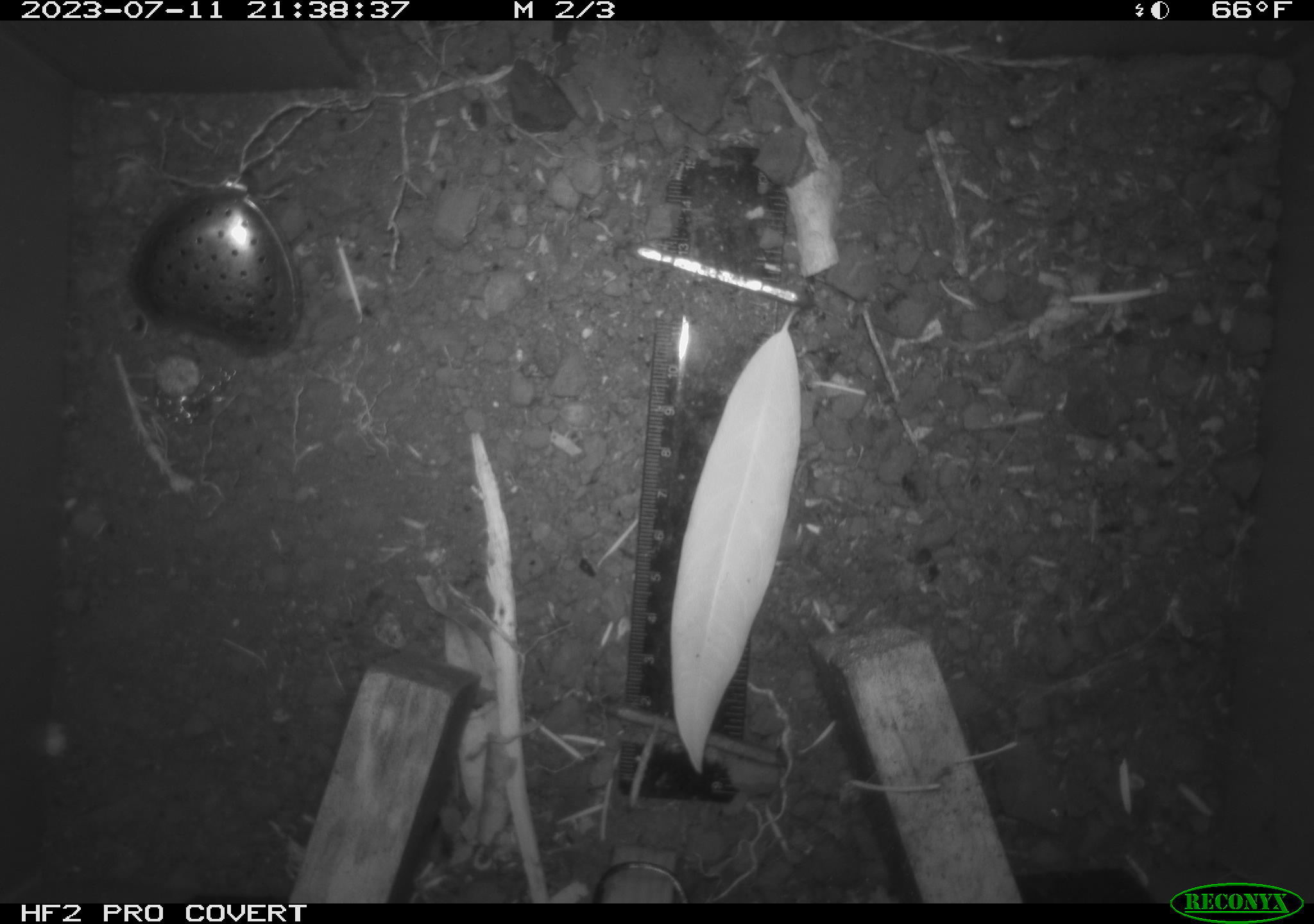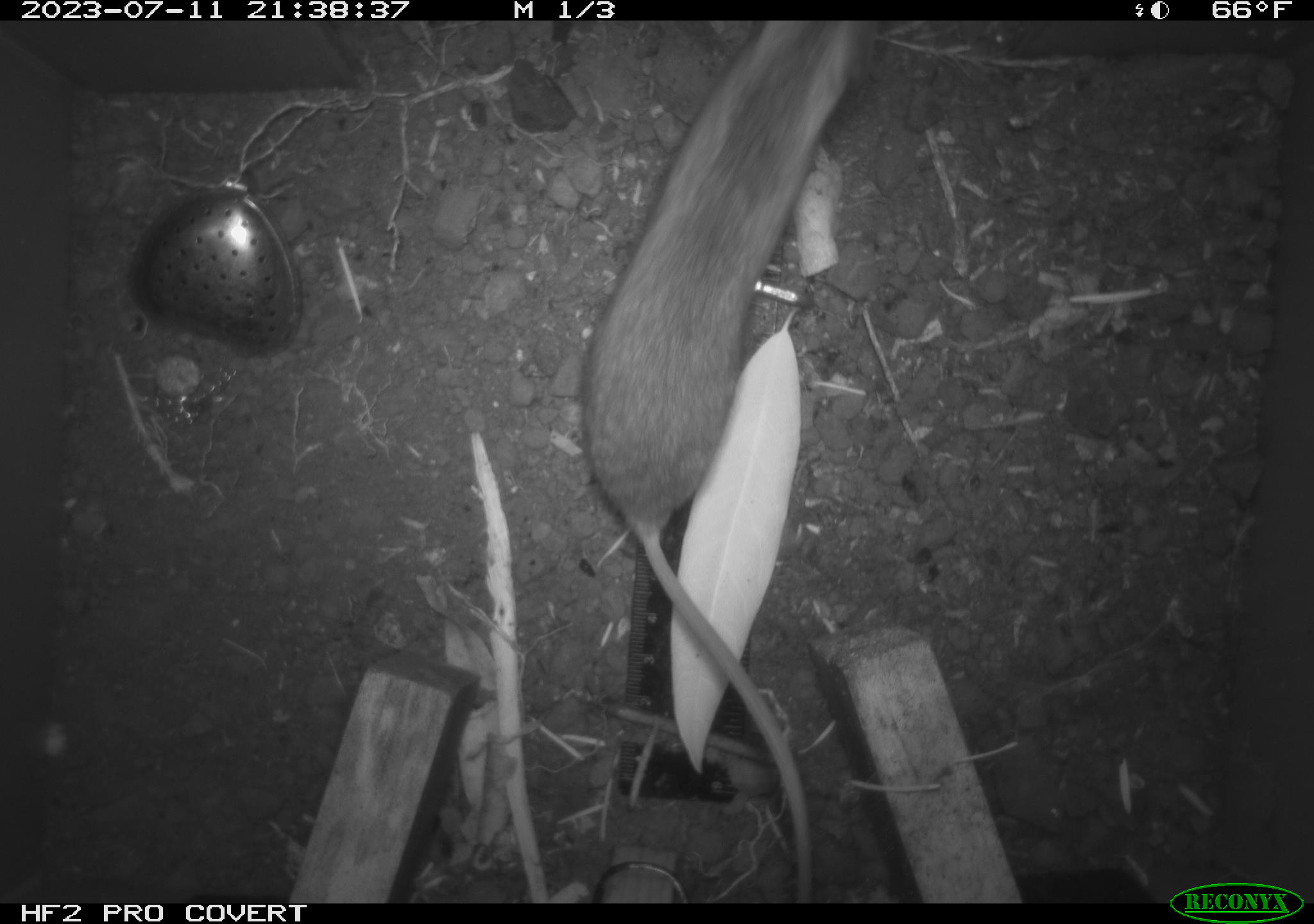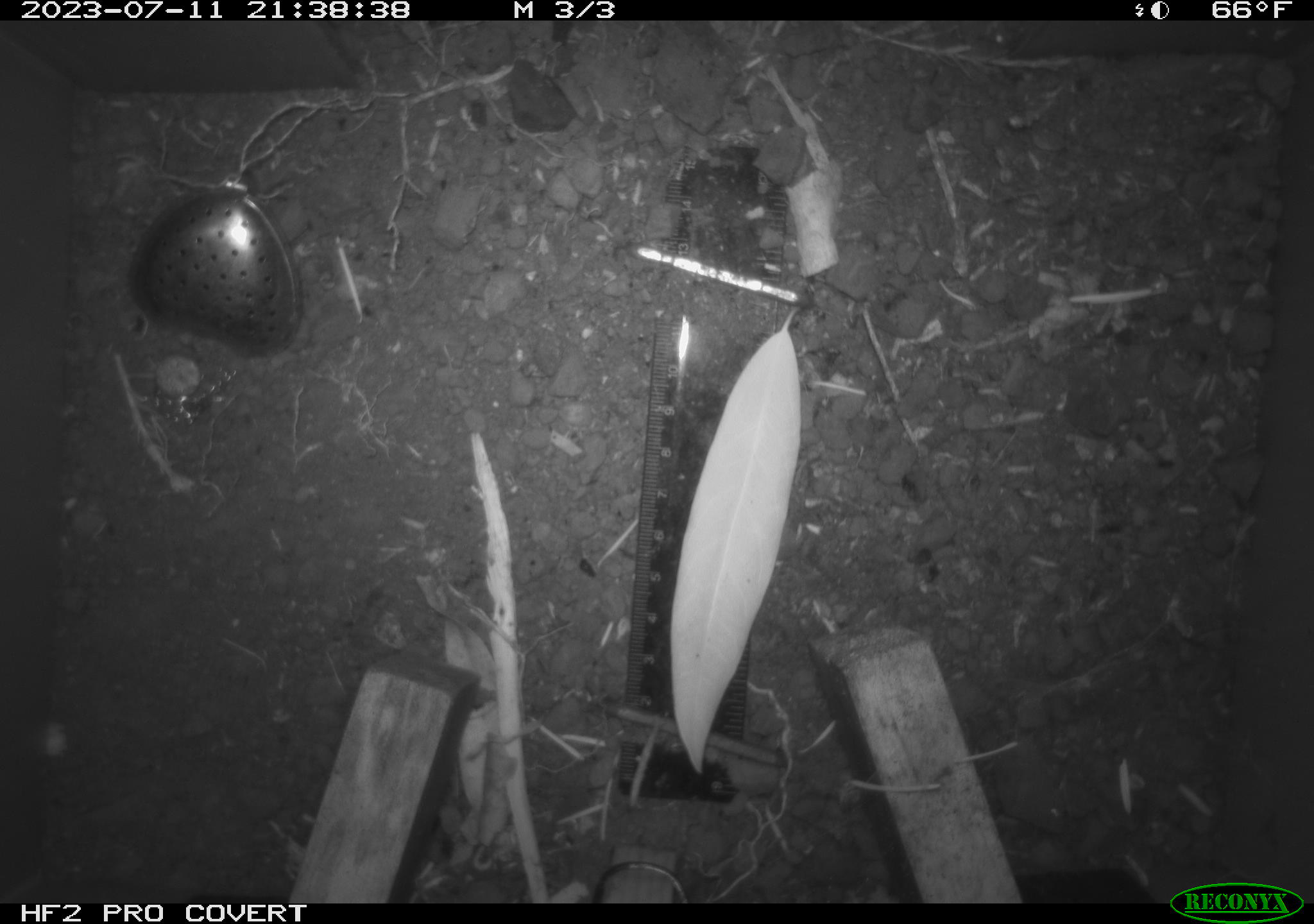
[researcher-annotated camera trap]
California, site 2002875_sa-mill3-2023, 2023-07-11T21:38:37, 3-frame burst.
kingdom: Animalia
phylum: Chordata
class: Mammalia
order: Rodentia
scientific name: Rodentia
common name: mouse species